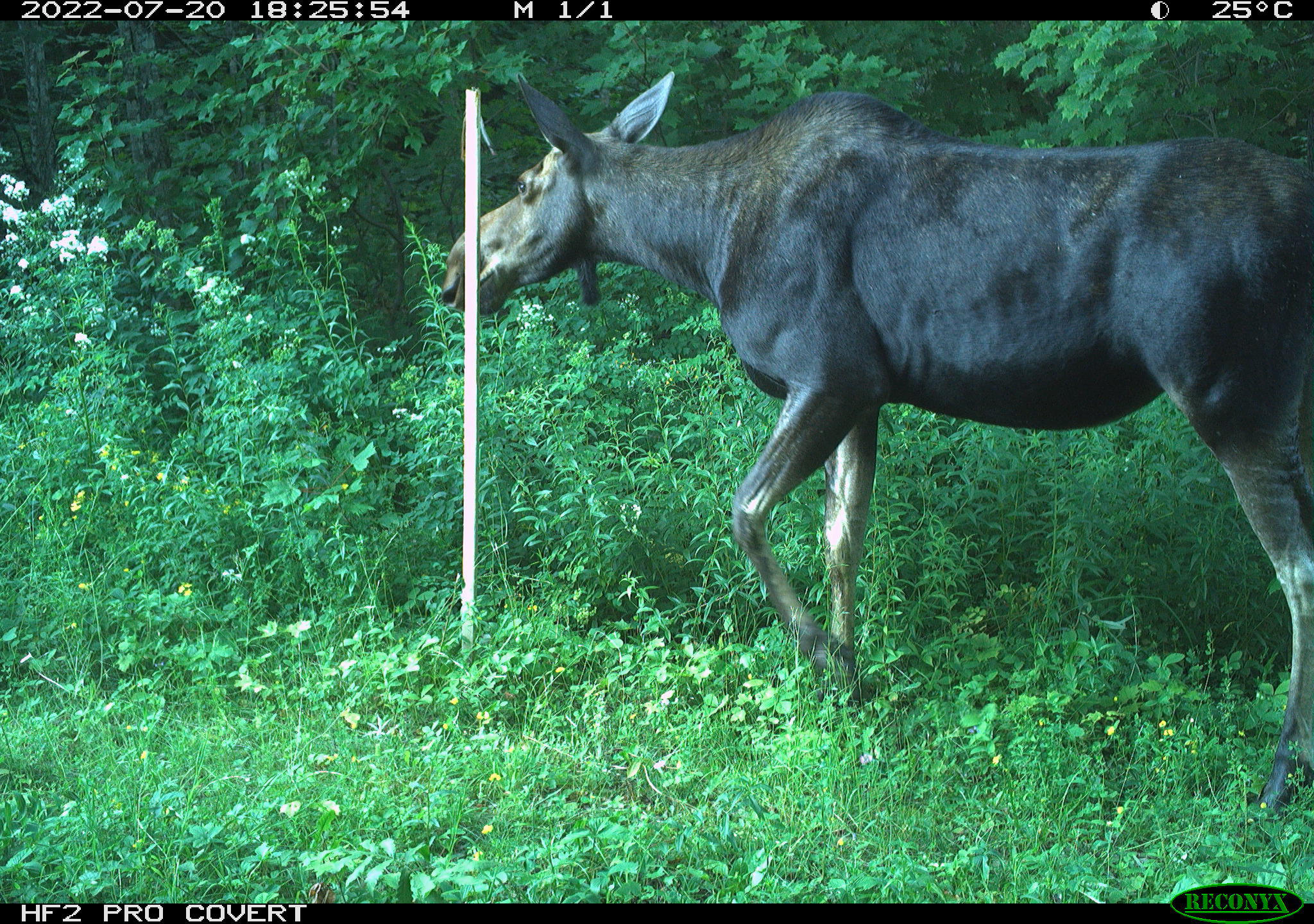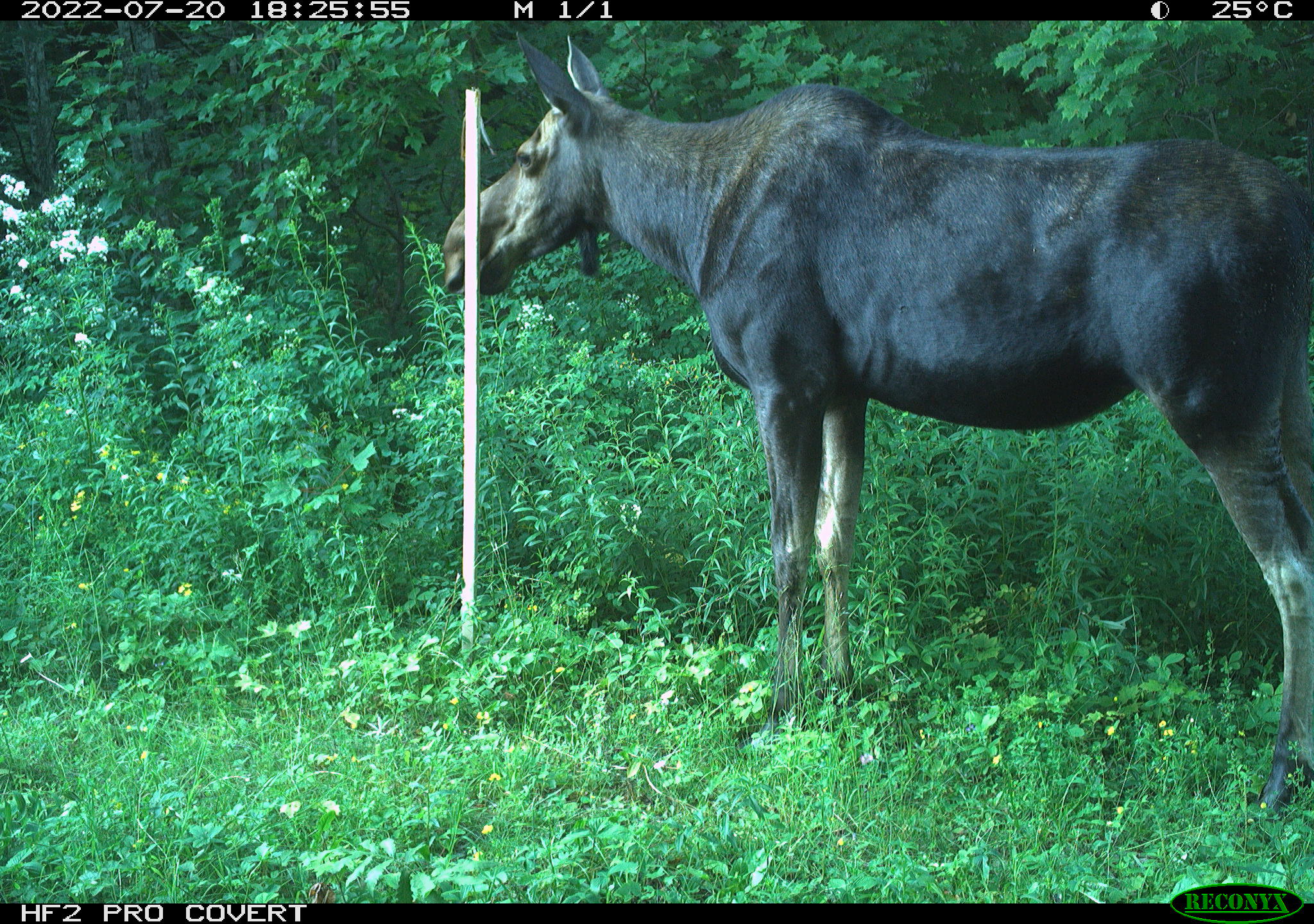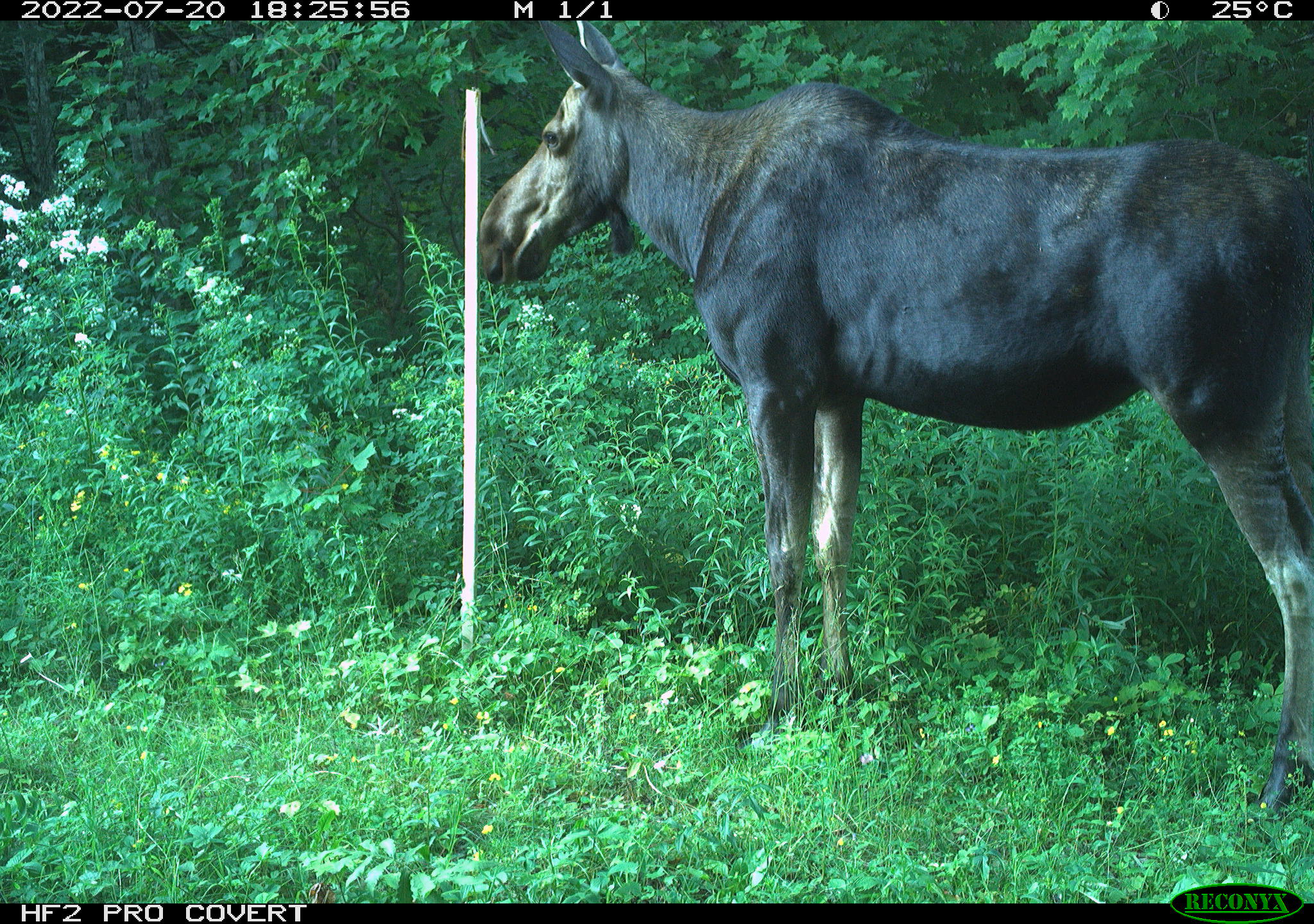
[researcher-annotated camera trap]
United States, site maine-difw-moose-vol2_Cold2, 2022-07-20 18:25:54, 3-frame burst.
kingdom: Animalia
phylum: Chordata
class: Mammalia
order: Artiodactyla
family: Cervidae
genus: Alces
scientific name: Alces alces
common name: moose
Moose (Alces alces).